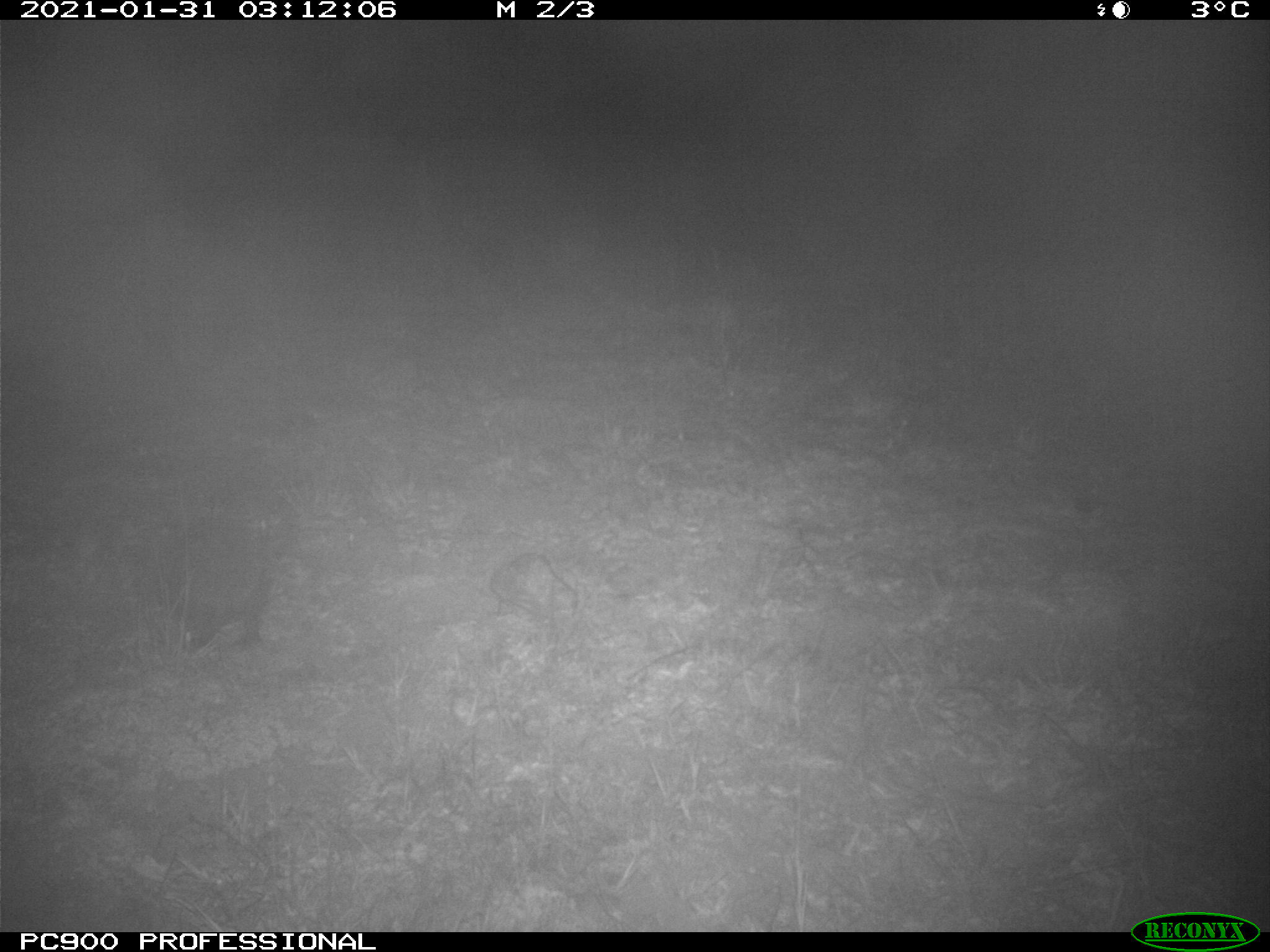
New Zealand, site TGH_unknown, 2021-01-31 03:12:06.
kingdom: Animalia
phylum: Chordata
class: Mammalia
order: Eulipotyphla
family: Erinaceidae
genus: Erinaceus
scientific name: Erinaceus europaeus europaeus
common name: european hedgehog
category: hedgehog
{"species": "hedgehog (european hedgehog) (Erinaceus europaeus europaeus)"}